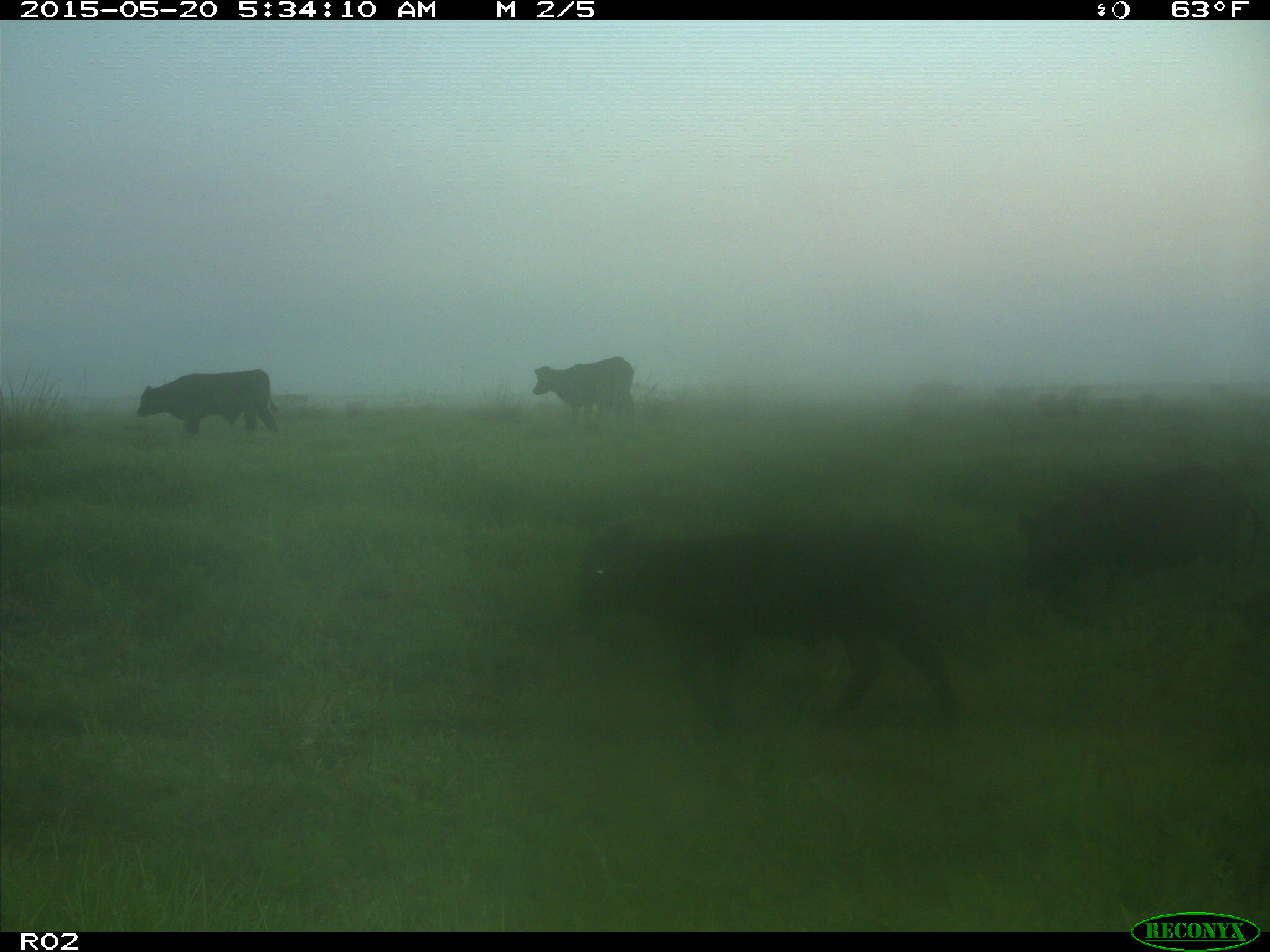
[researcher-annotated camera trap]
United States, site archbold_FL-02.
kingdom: Animalia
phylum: Chordata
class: Mammalia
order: Artiodactyla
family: Suidae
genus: Sus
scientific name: Sus scrofa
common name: wild boar